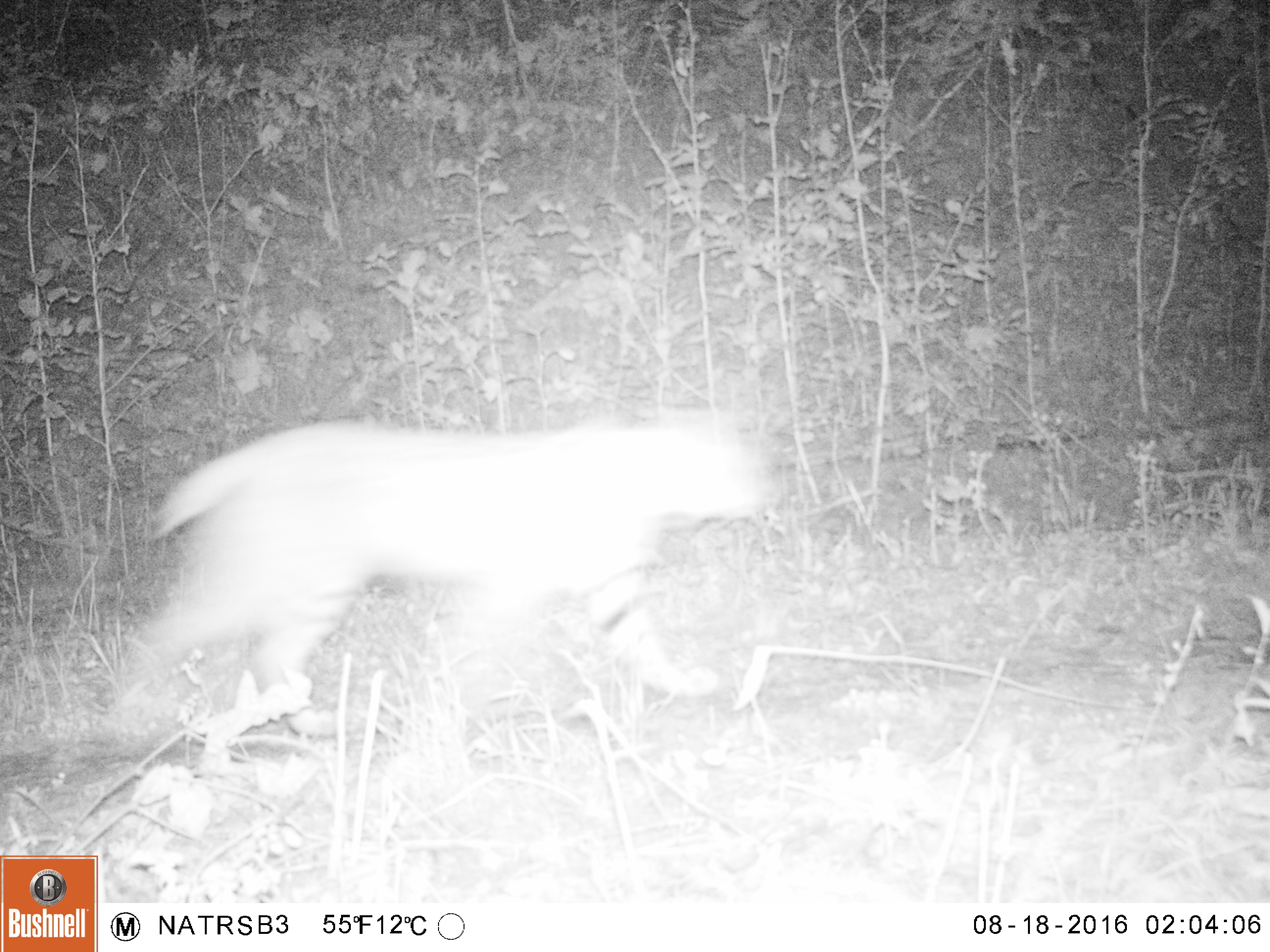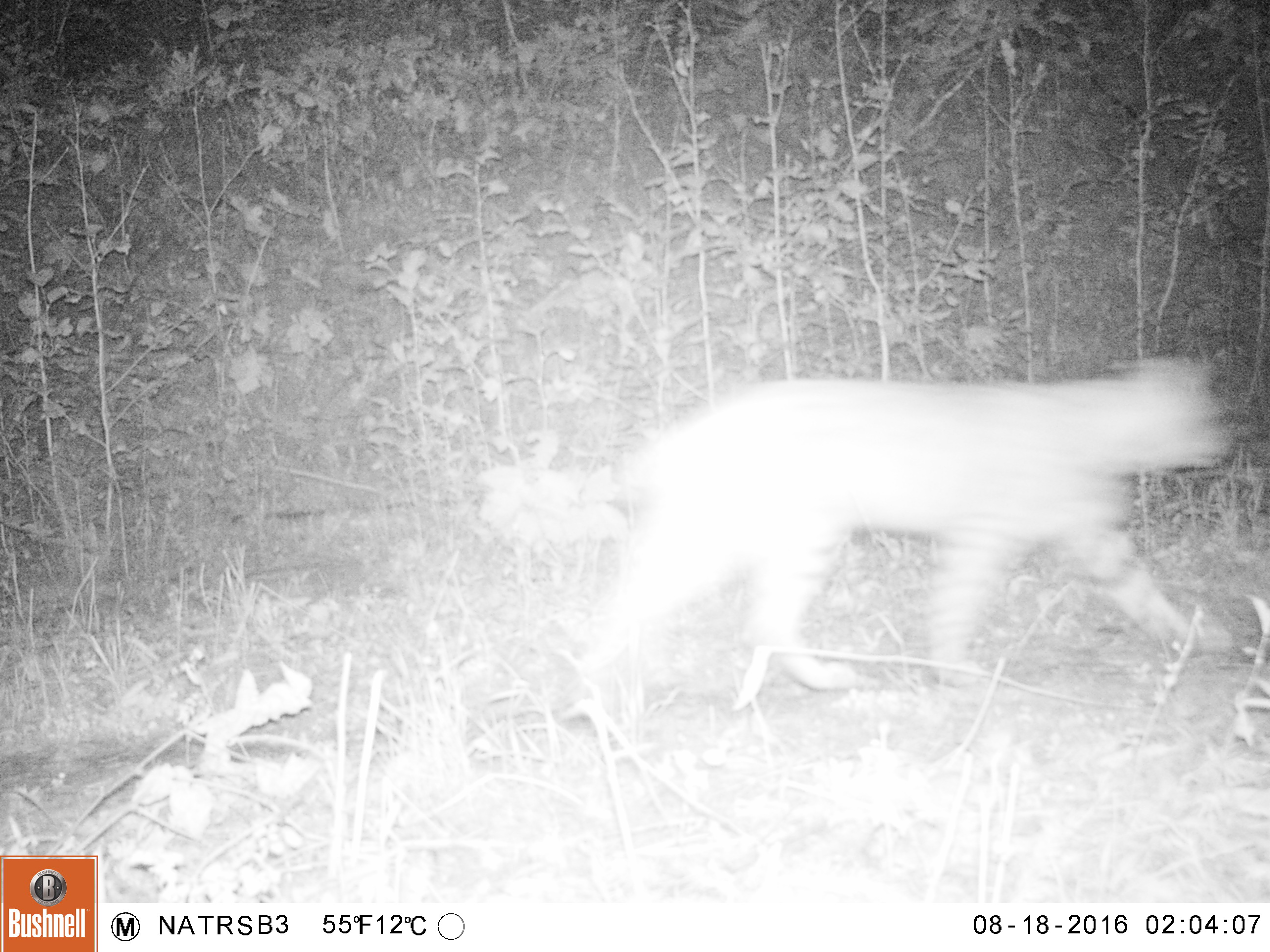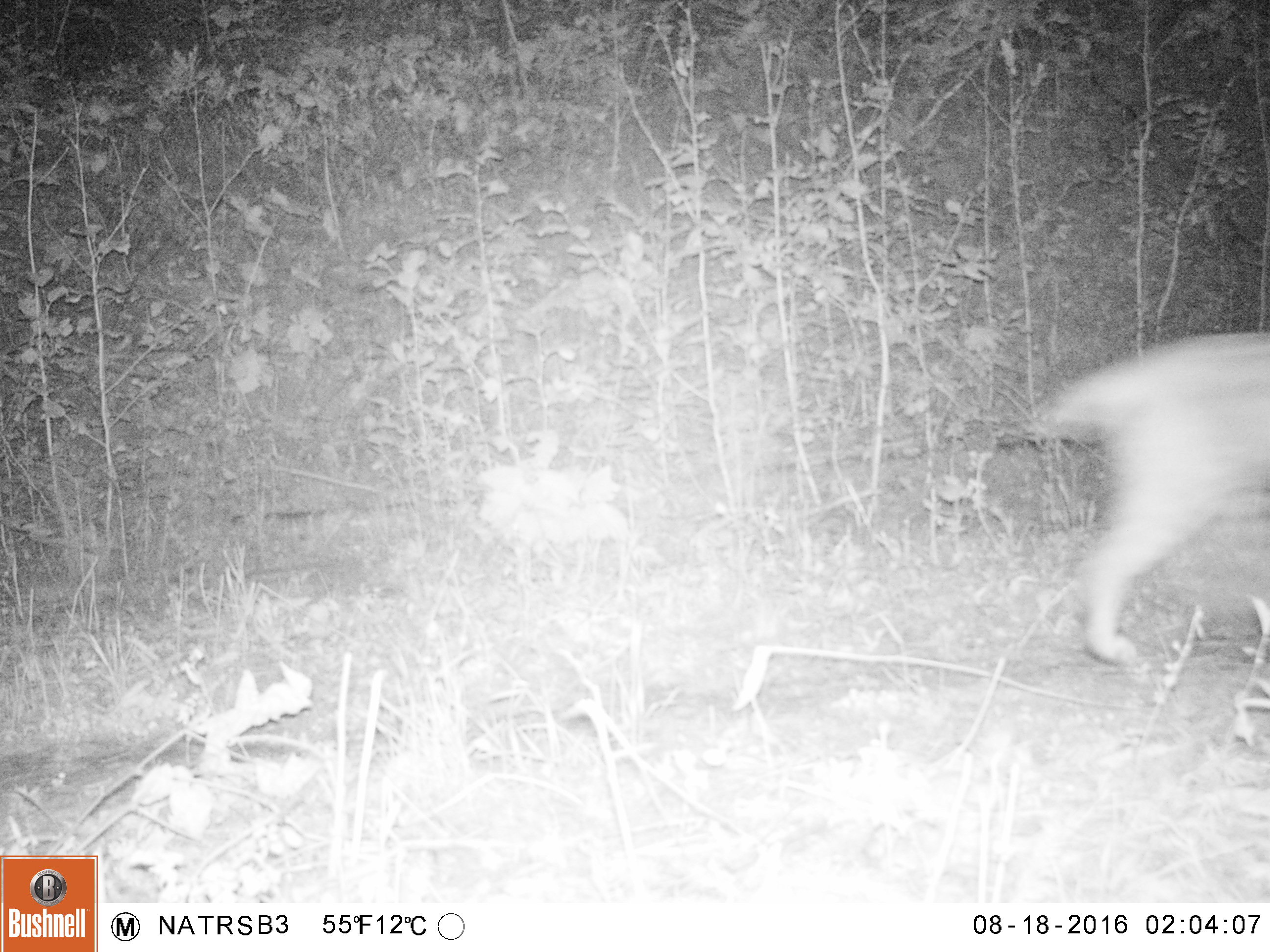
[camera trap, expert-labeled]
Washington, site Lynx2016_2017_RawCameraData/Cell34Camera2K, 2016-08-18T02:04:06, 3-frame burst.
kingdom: Animalia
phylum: Chordata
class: Mammalia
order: Carnivora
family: Felidae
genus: Lynx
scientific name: Lynx rufus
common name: bobcat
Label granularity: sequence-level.